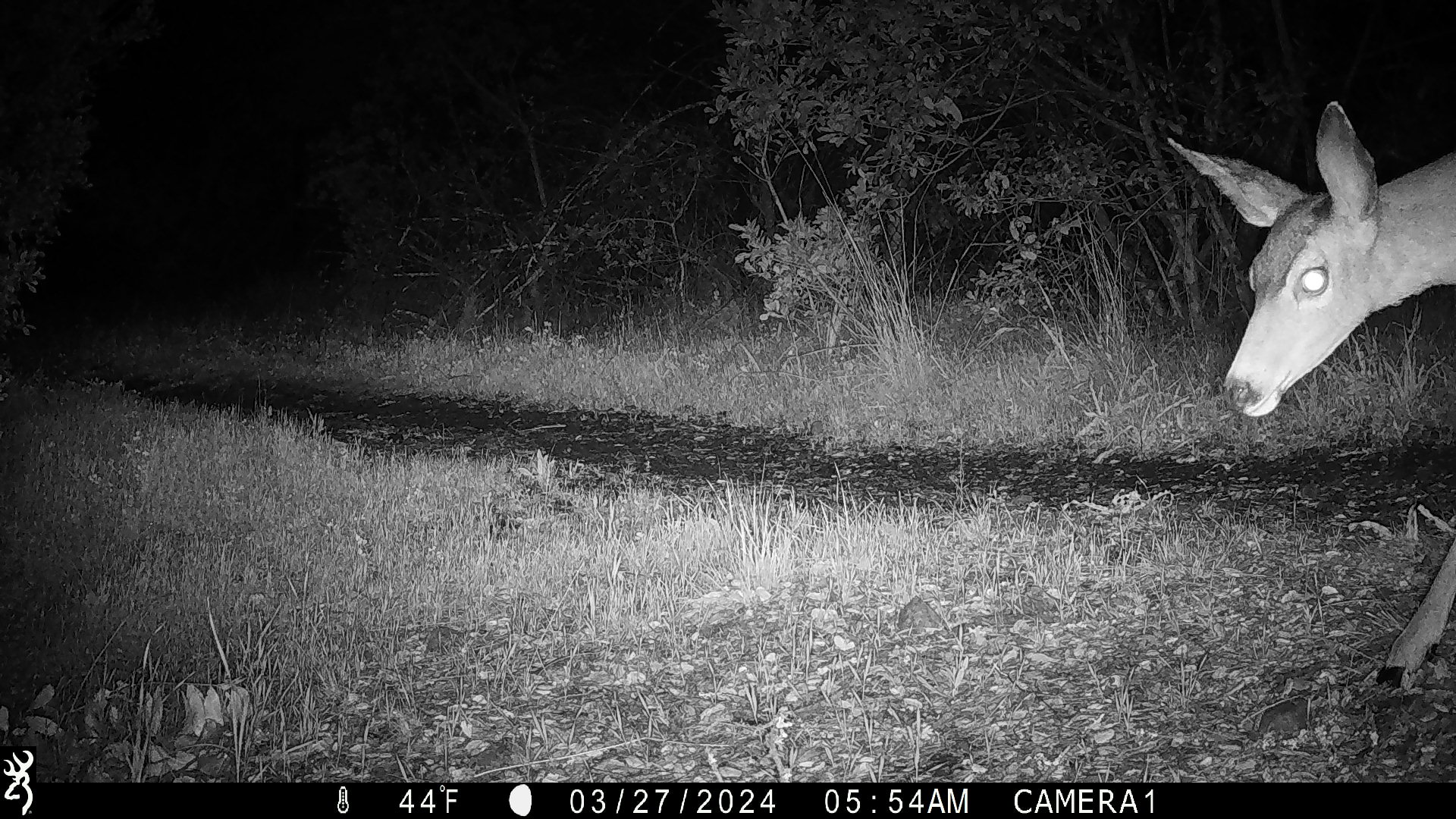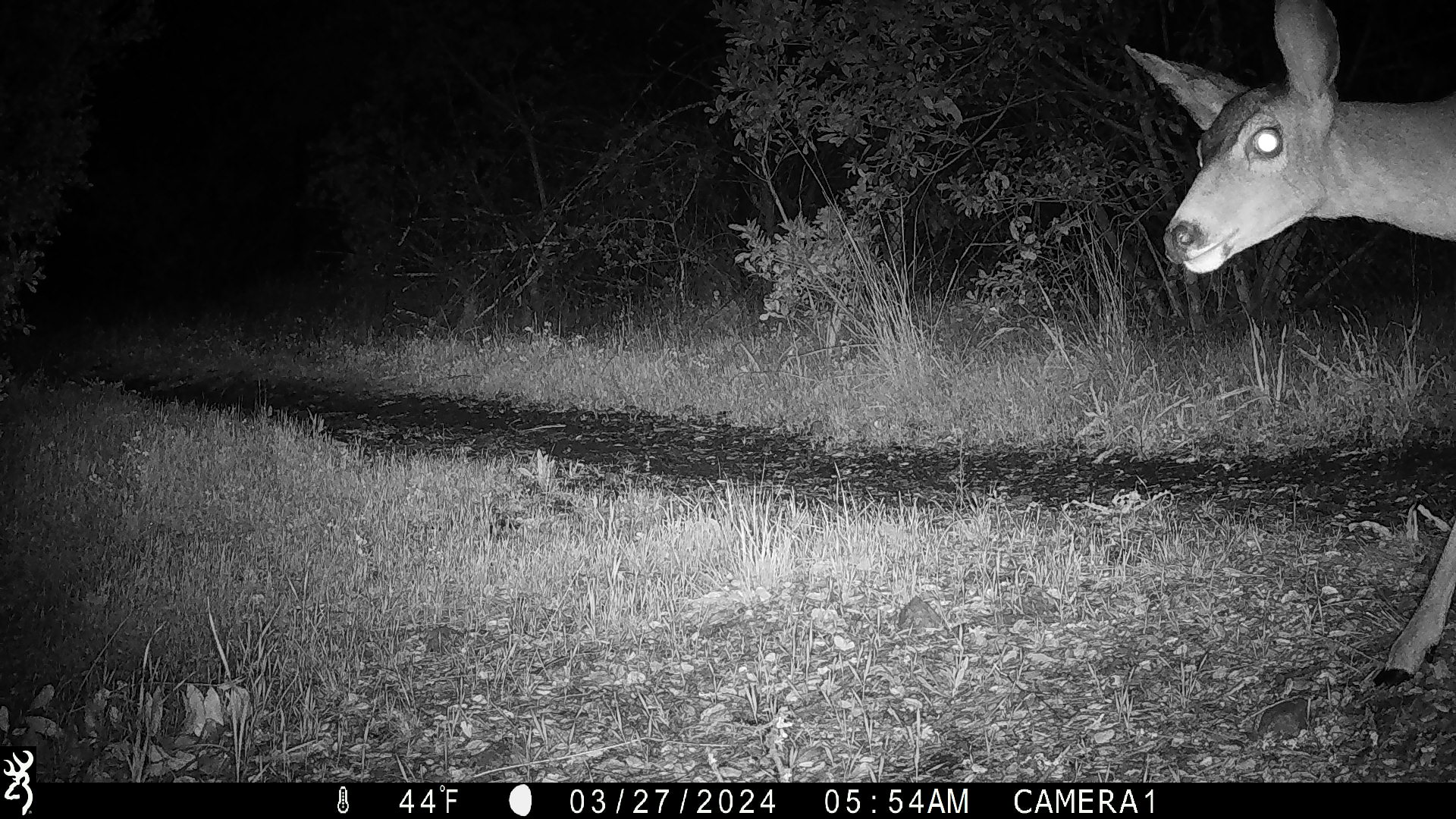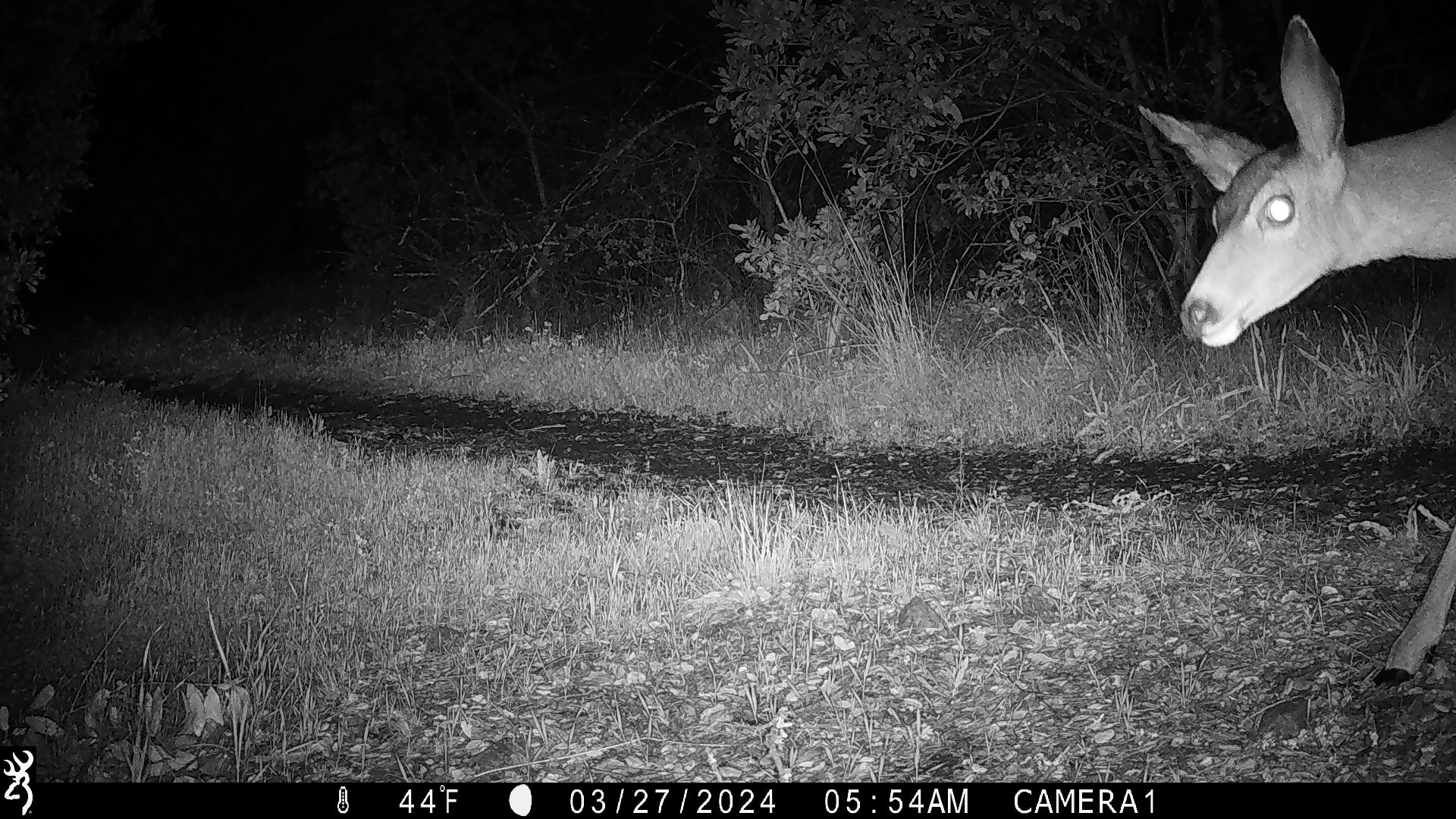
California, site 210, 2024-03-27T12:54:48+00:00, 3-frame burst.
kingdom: Animalia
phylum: Chordata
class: Mammalia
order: Artiodactyla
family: Cervidae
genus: Odocoileus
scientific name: Odocoileus hemionus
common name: mule deer